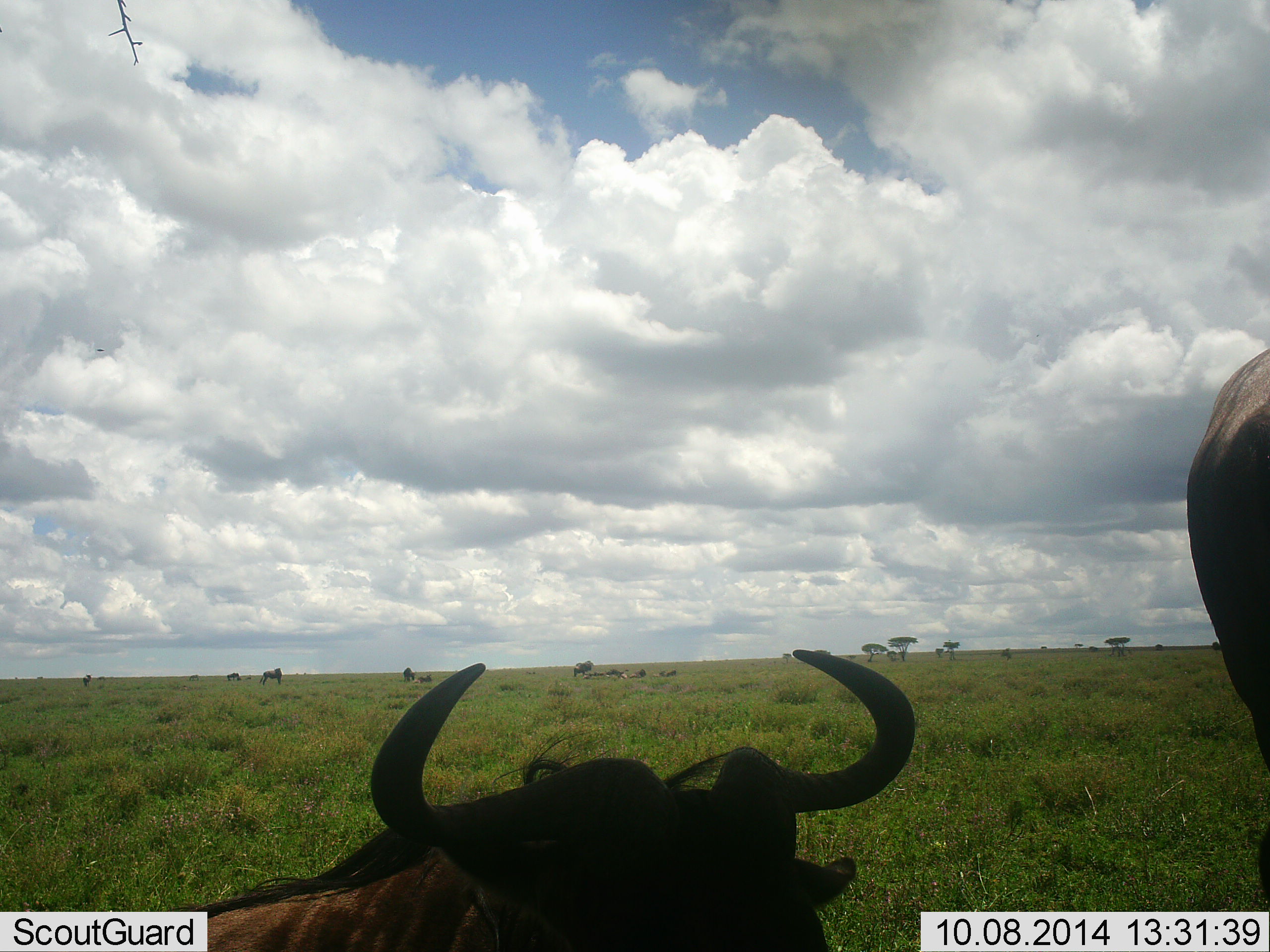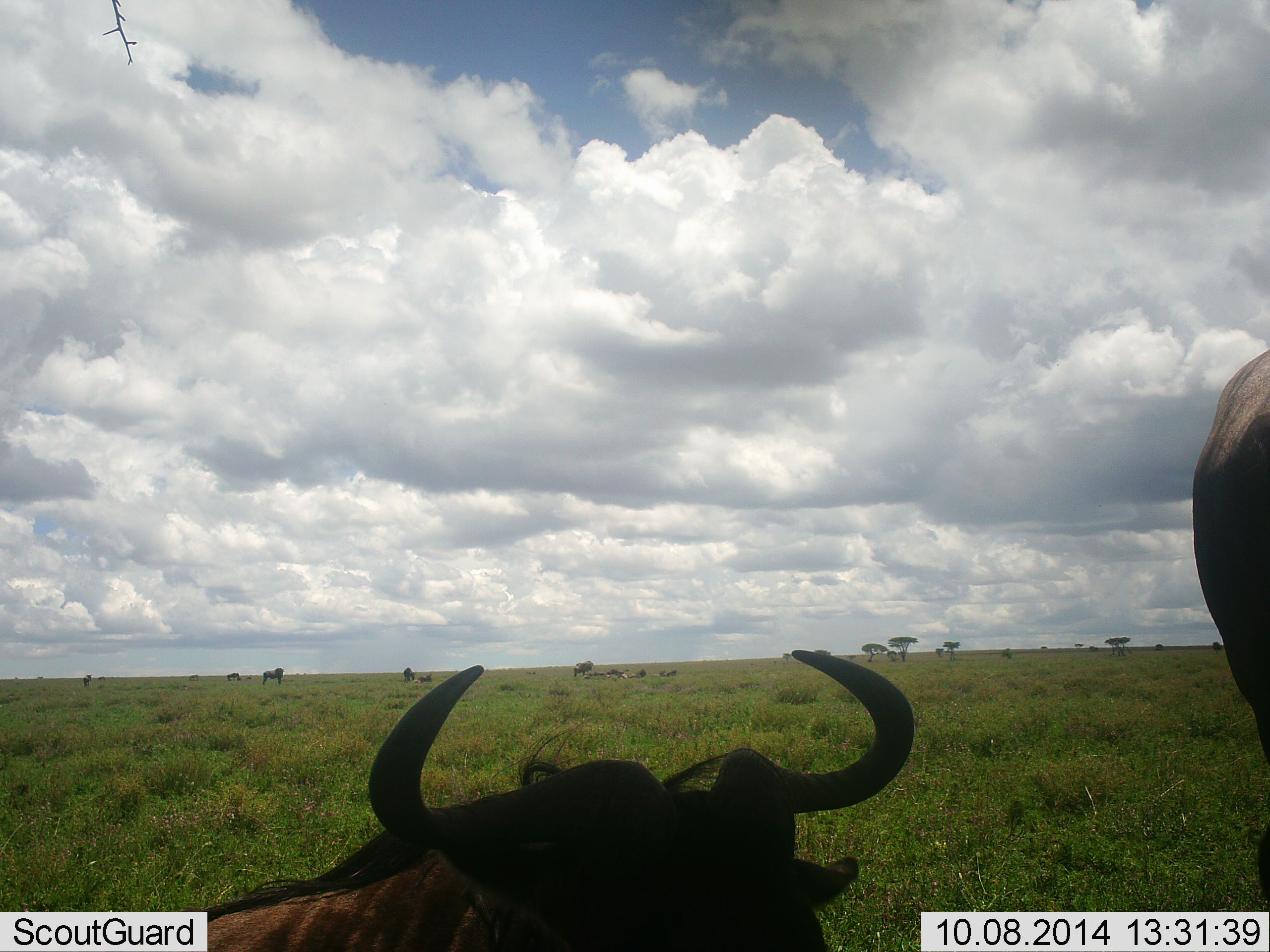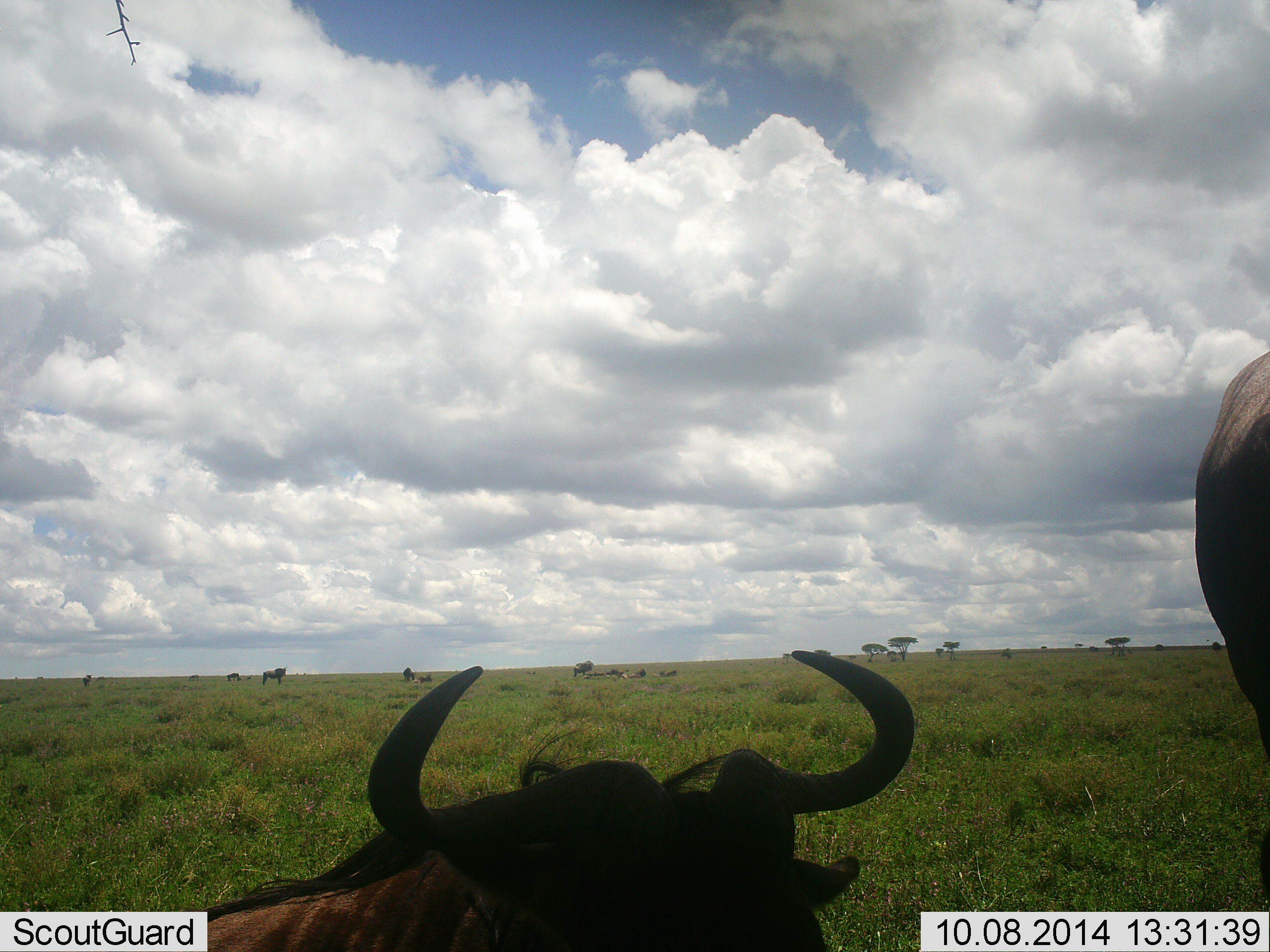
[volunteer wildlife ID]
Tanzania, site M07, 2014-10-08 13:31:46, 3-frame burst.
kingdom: Animalia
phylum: Chordata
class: Mammalia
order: Artiodactyla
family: Bovidae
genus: Connochaetes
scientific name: Connochaetes taurinus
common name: blue wildebeest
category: wildebeest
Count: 2.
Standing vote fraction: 70%.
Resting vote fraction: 90%.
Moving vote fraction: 0%.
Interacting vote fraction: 0%.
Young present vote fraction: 0%.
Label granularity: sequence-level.